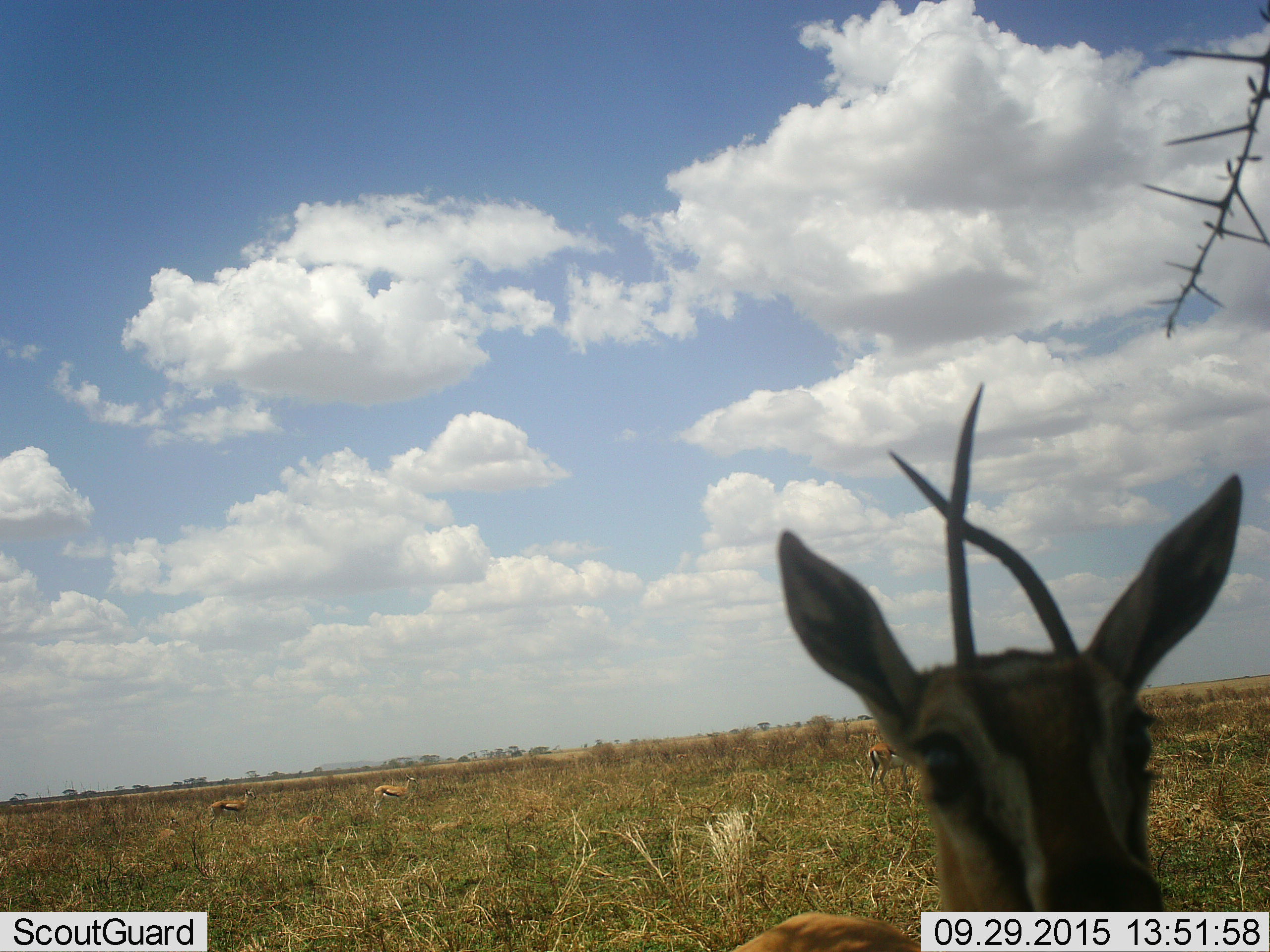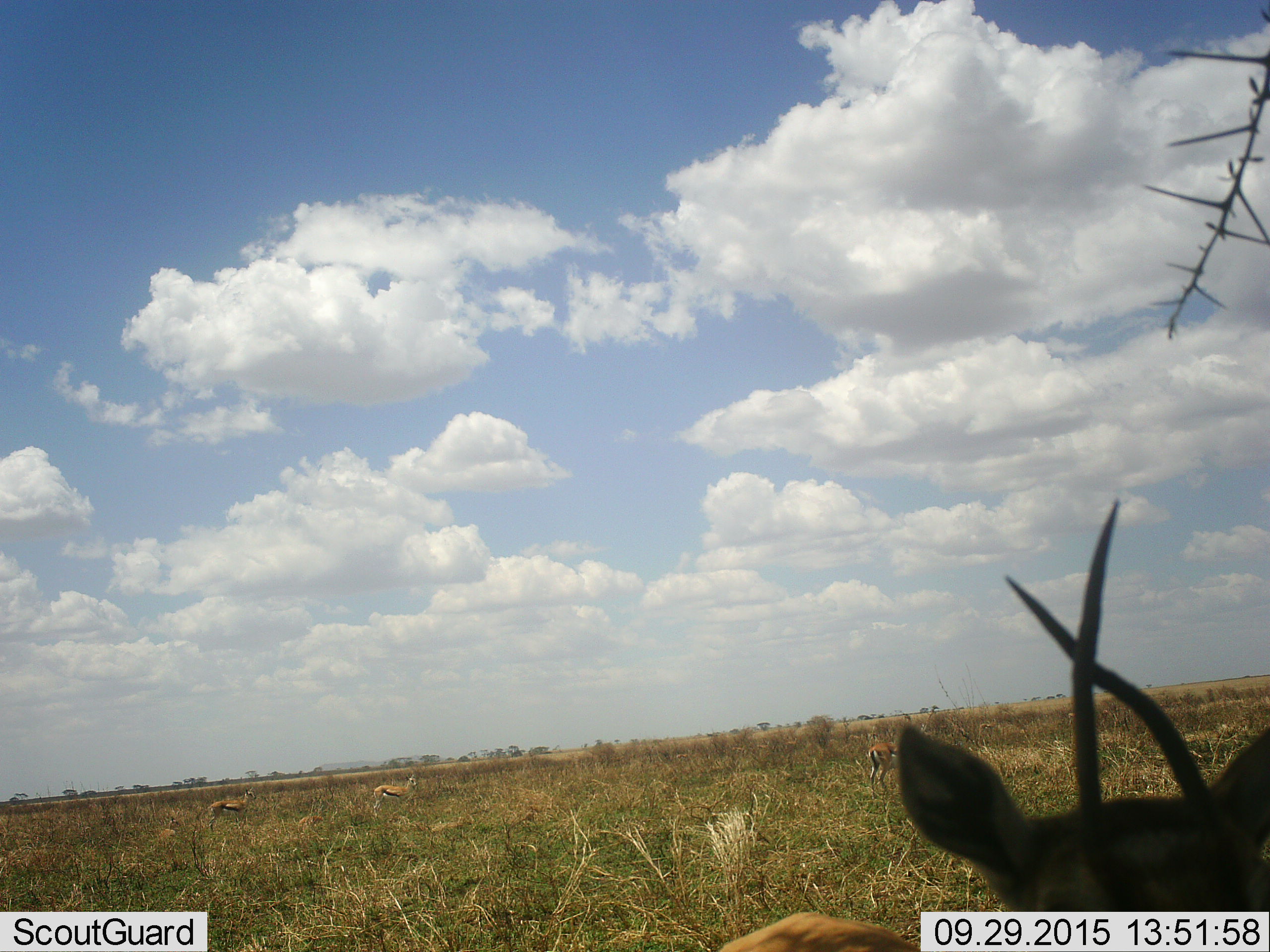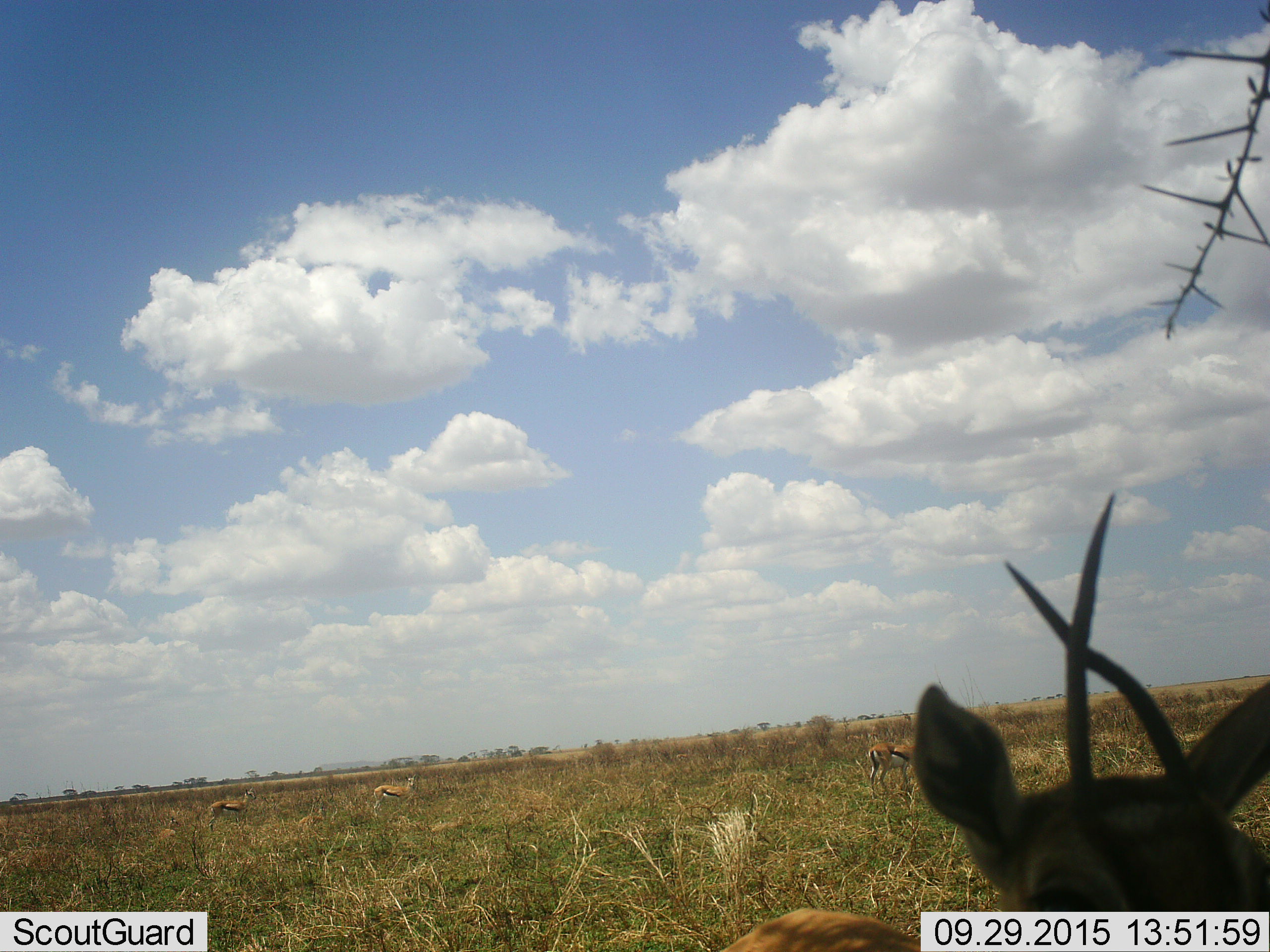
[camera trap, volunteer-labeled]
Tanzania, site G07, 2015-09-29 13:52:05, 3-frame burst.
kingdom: Animalia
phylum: Chordata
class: Mammalia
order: Artiodactyla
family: Bovidae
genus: Eudorcas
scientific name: Eudorcas thomsonii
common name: thomson's gazelle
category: gazellethomsons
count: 4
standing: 100%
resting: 12%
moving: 0%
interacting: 0%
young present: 0%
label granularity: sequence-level